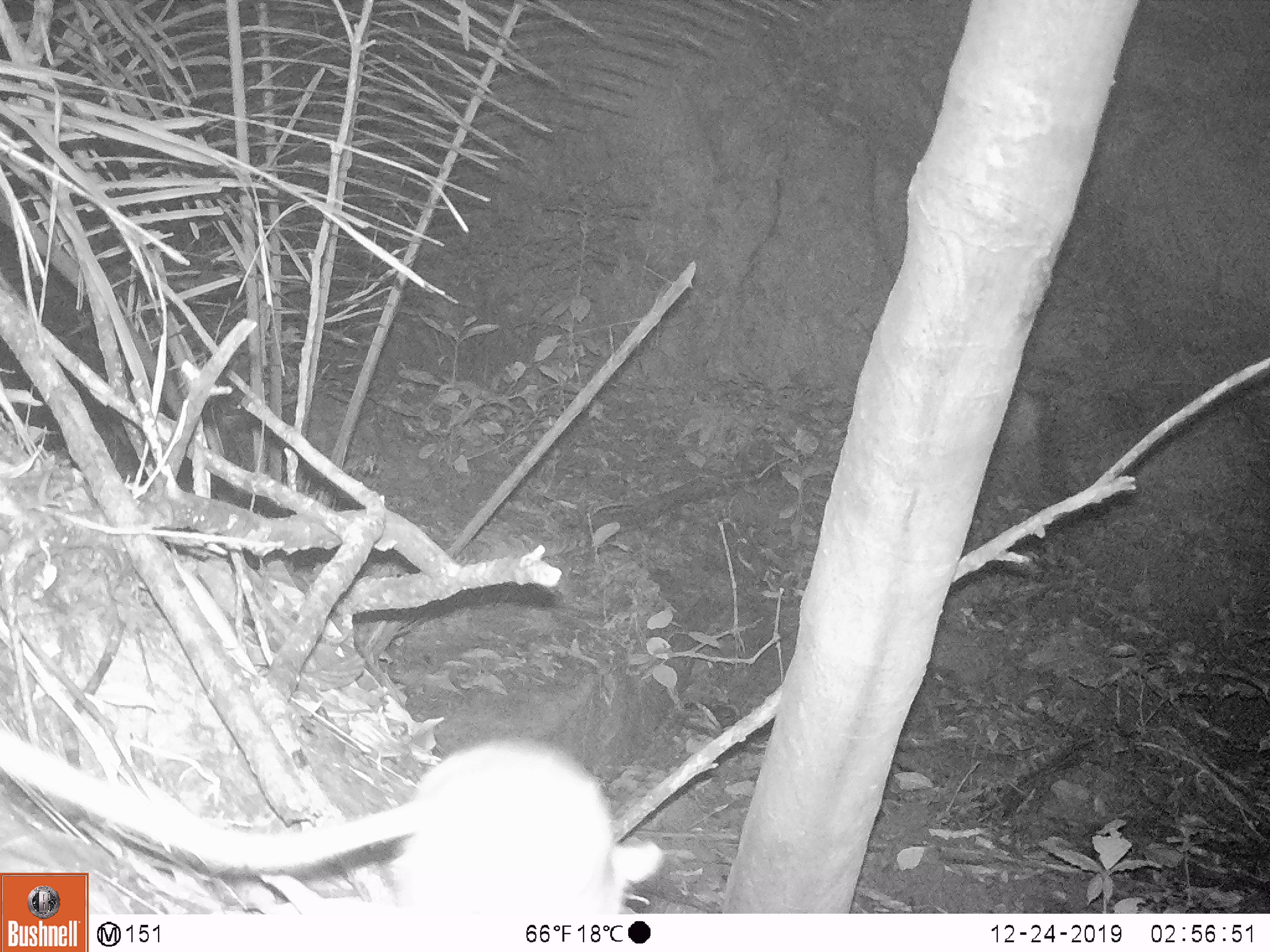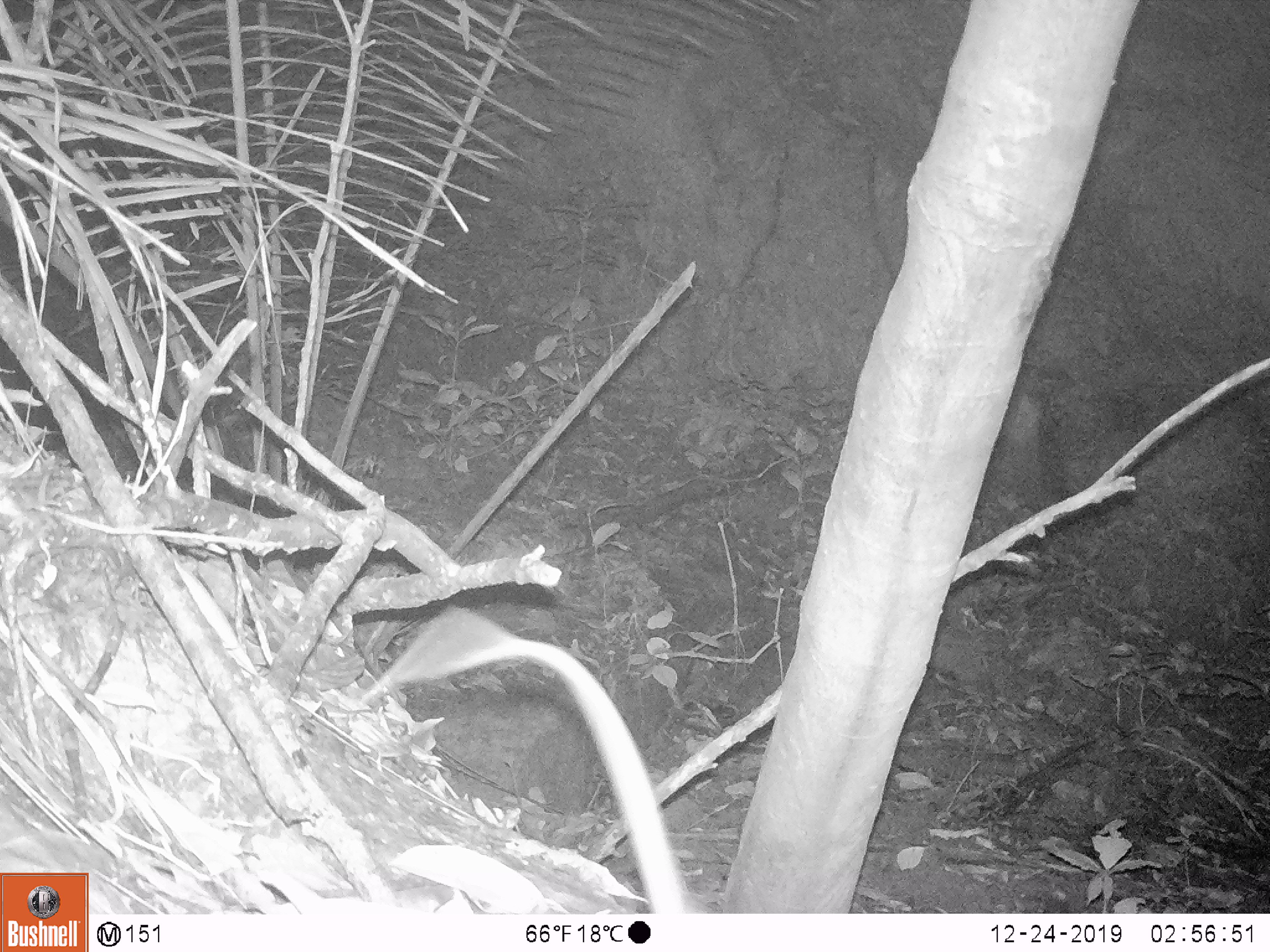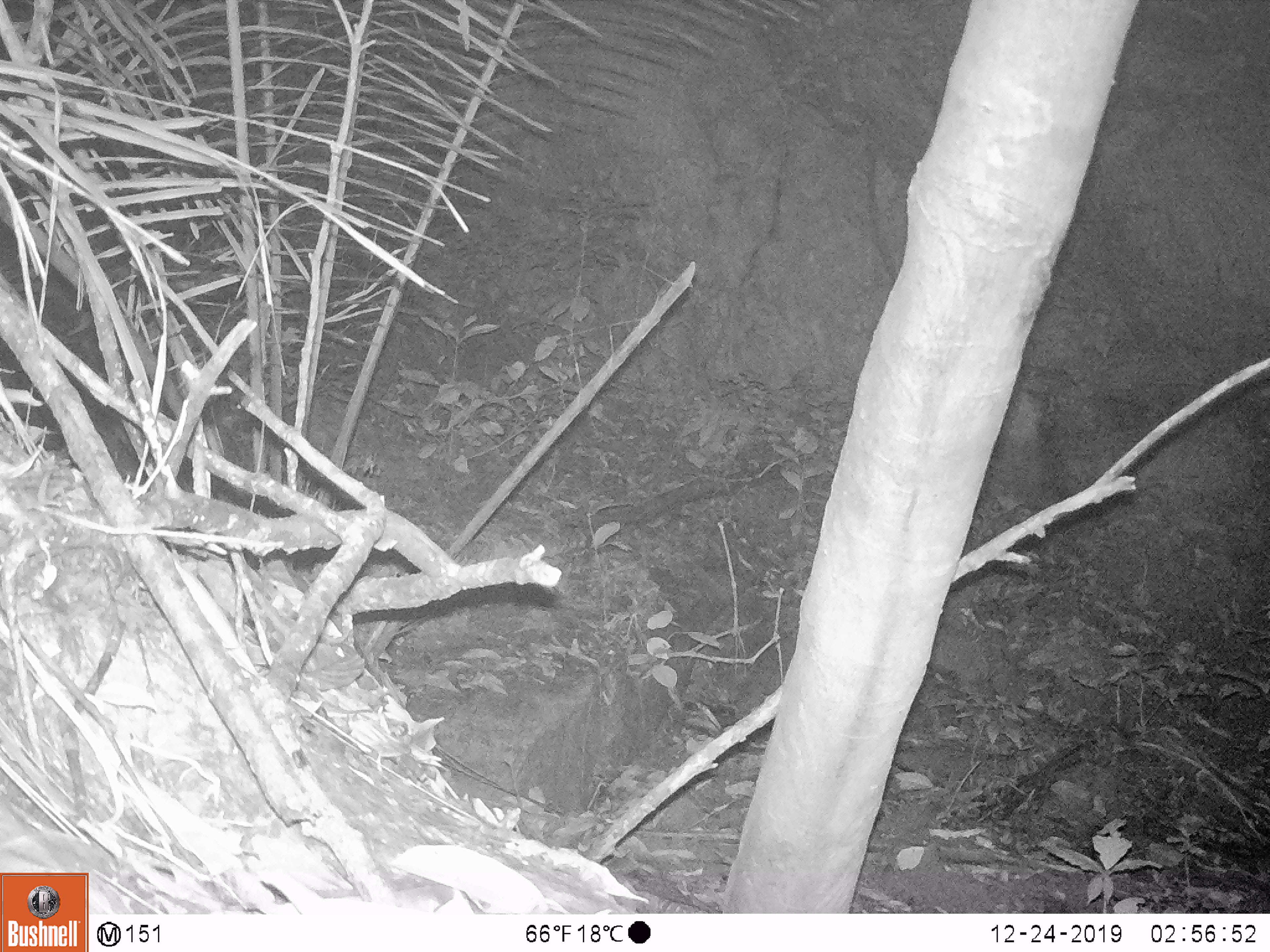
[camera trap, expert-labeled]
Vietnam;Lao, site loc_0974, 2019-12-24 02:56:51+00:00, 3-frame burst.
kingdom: Animalia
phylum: Chordata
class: Mammalia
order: Rodentia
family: Muridae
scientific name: Muridae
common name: old-world mice and rats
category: unidentified murid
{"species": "unidentified murid (old-world mice and rats) (Muridae)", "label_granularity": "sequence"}